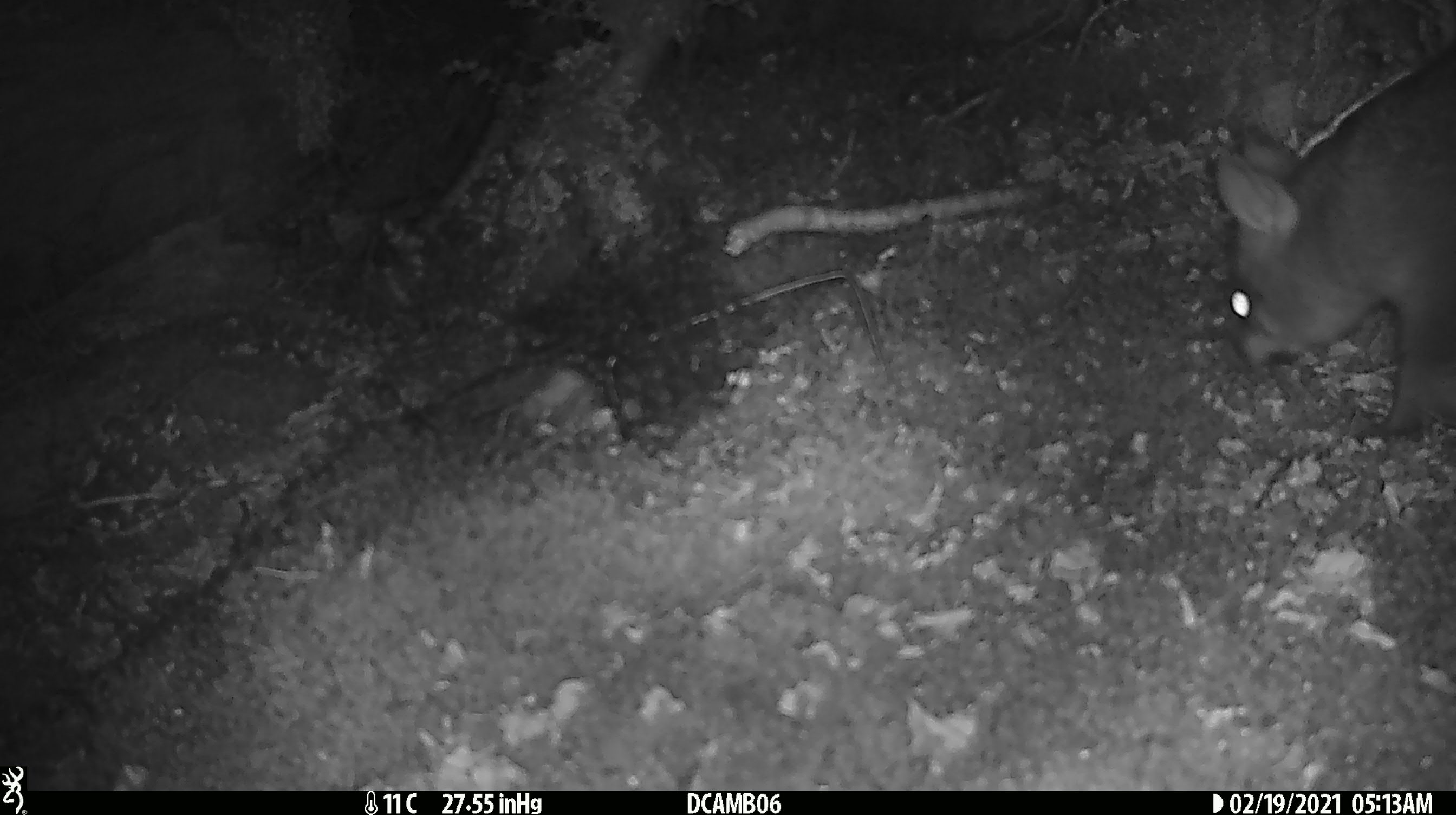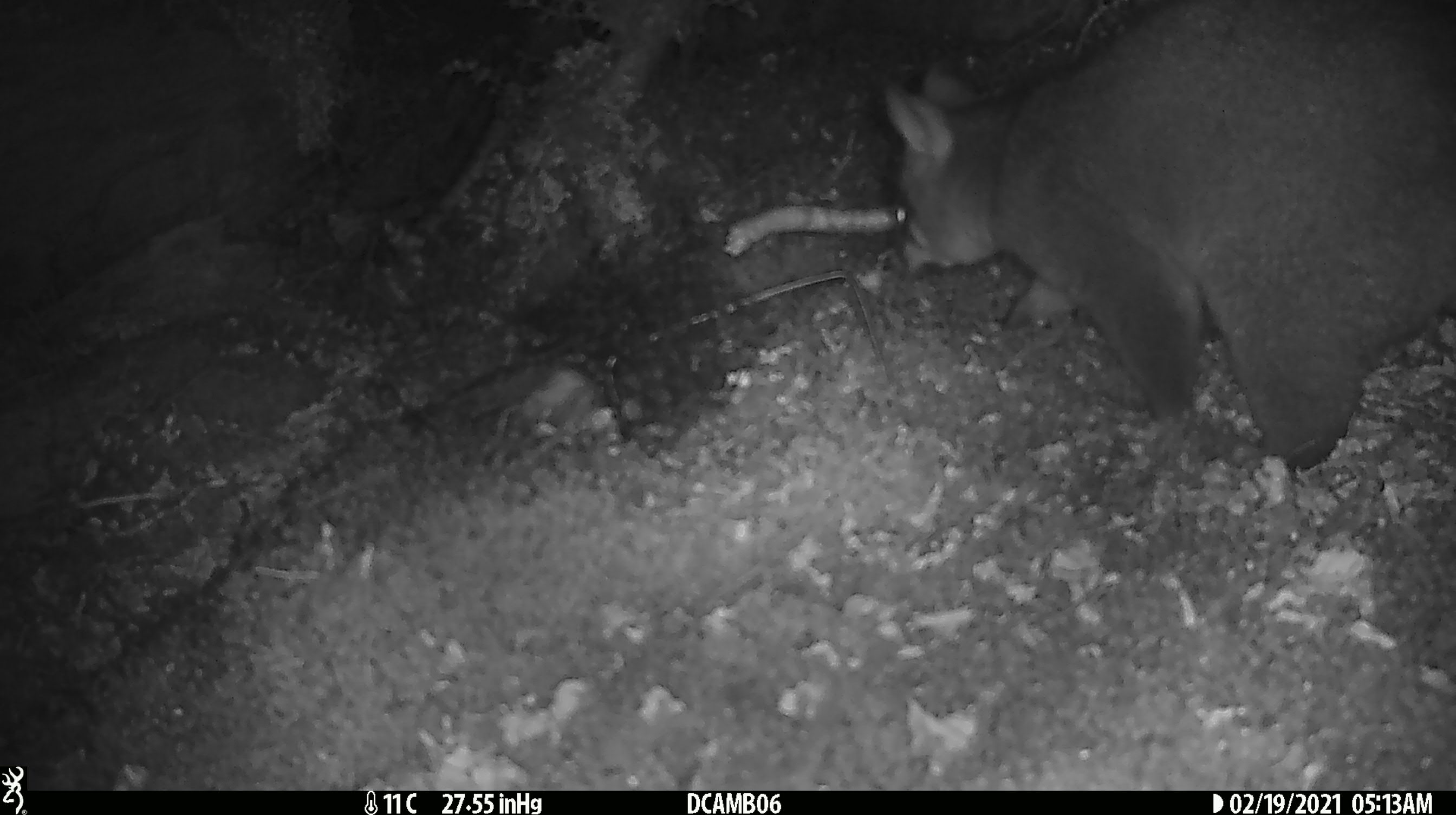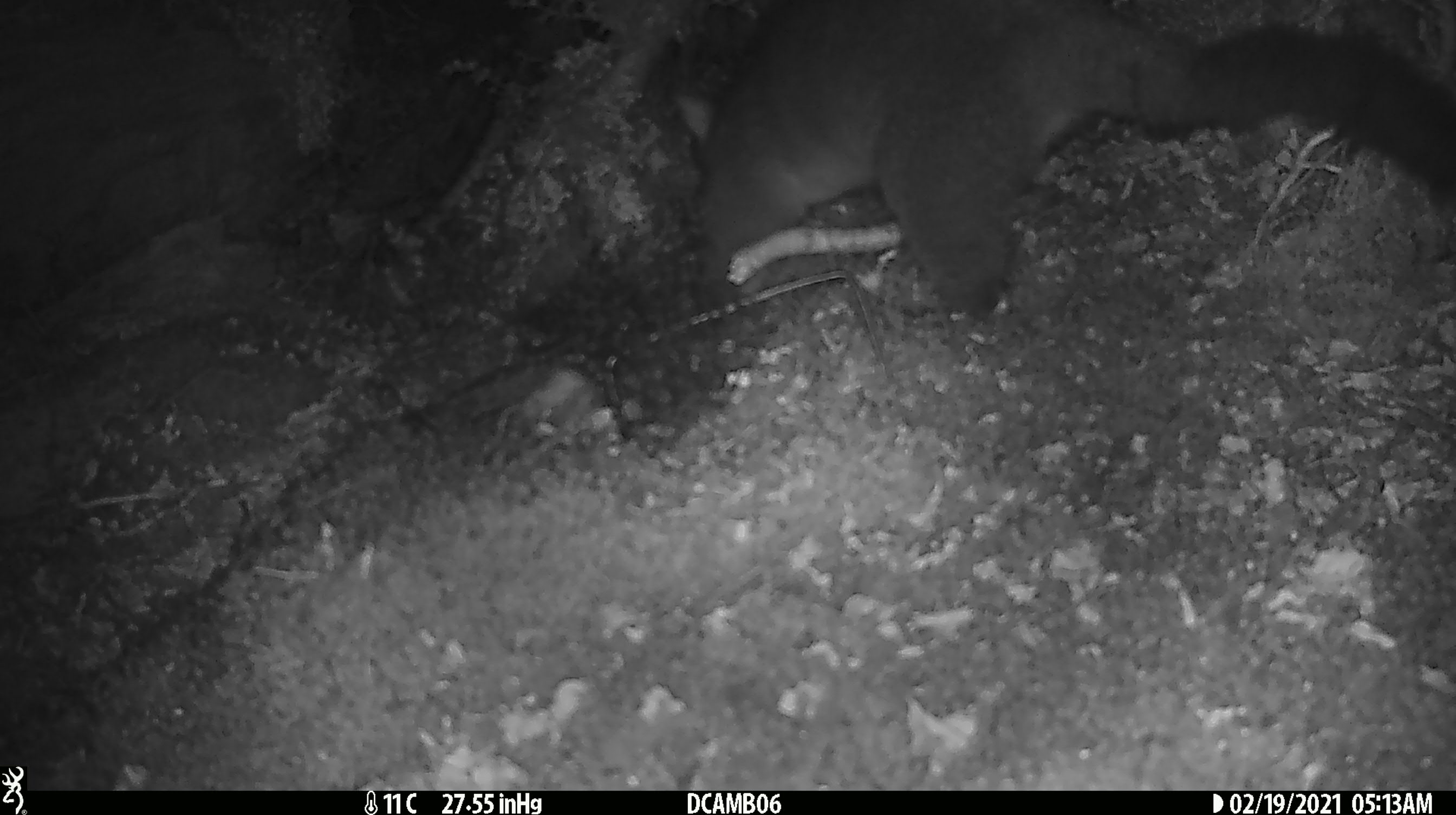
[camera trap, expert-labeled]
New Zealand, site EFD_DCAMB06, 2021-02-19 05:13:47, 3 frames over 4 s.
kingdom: Animalia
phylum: Chordata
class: Mammalia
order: Diprotodontia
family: Phalangeridae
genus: Trichosurus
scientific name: Trichosurus vulpecula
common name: common brushtail possum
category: possum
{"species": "possum (common brushtail possum) (Trichosurus vulpecula)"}